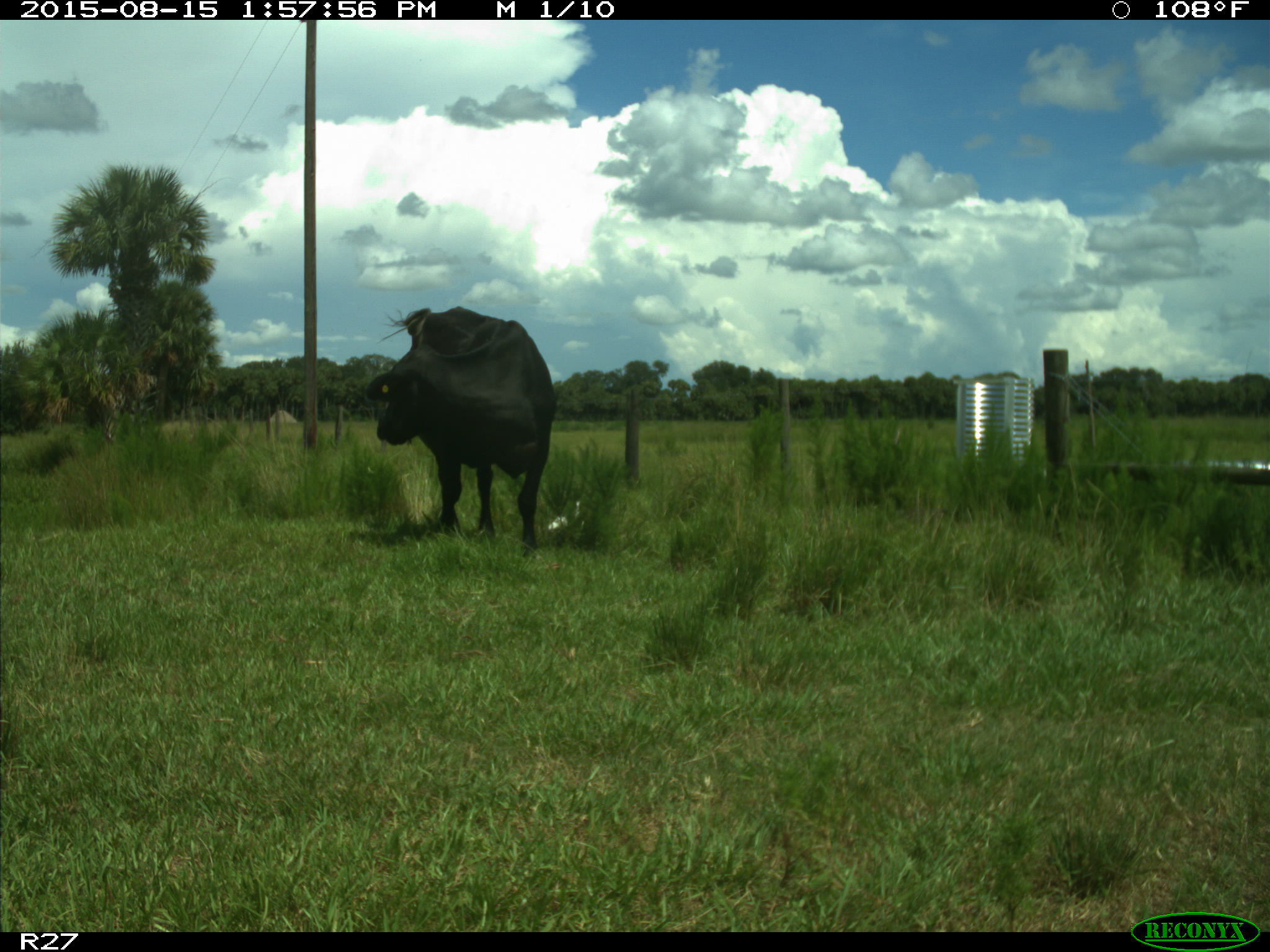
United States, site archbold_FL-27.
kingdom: Animalia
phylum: Chordata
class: Mammalia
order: Artiodactyla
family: Bovidae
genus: Bos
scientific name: Bos taurus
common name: domestic cow